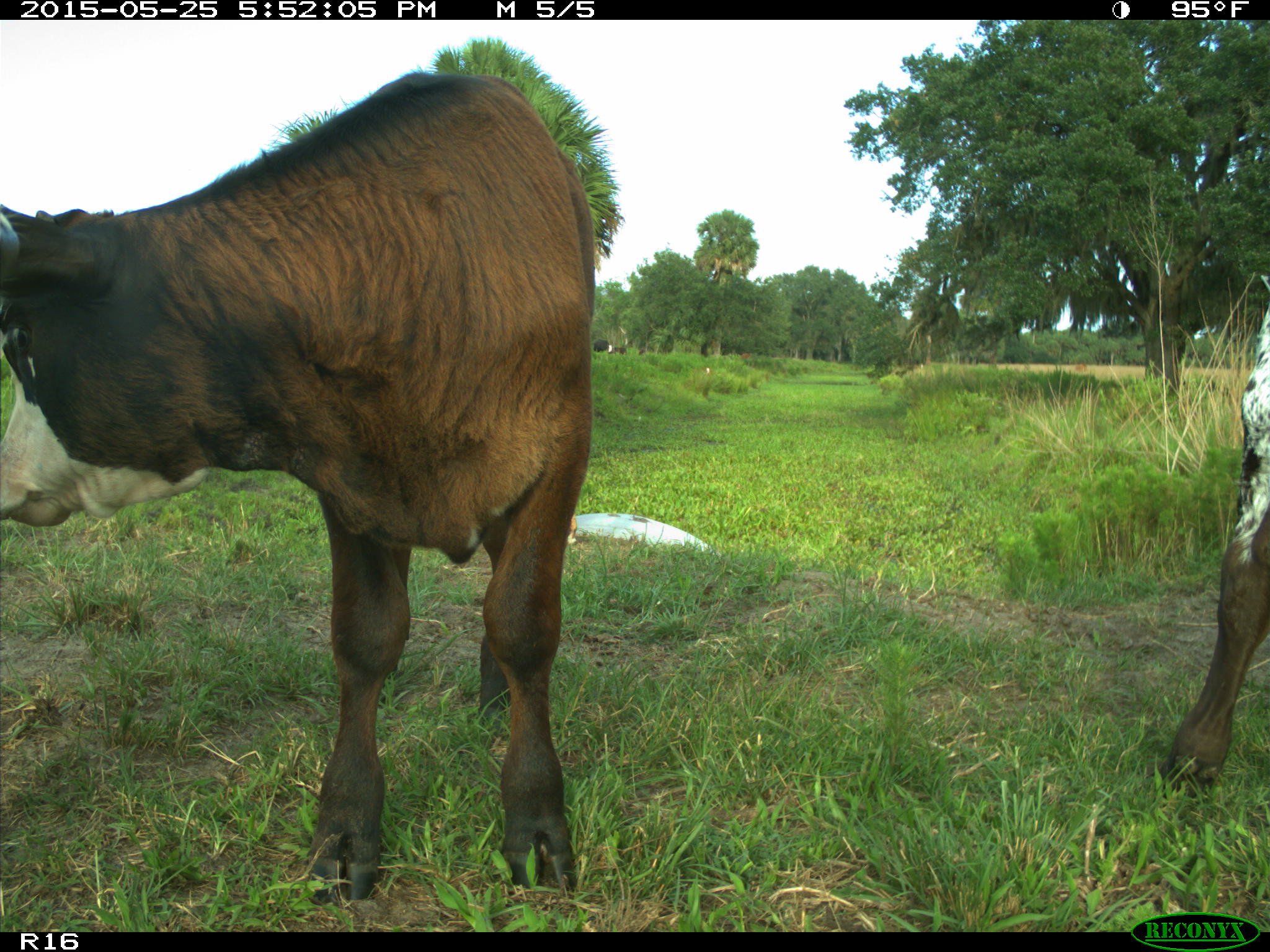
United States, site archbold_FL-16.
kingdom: Animalia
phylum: Chordata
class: Mammalia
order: Artiodactyla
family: Bovidae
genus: Bos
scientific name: Bos taurus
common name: domestic cow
Bos taurus (domestic cow).